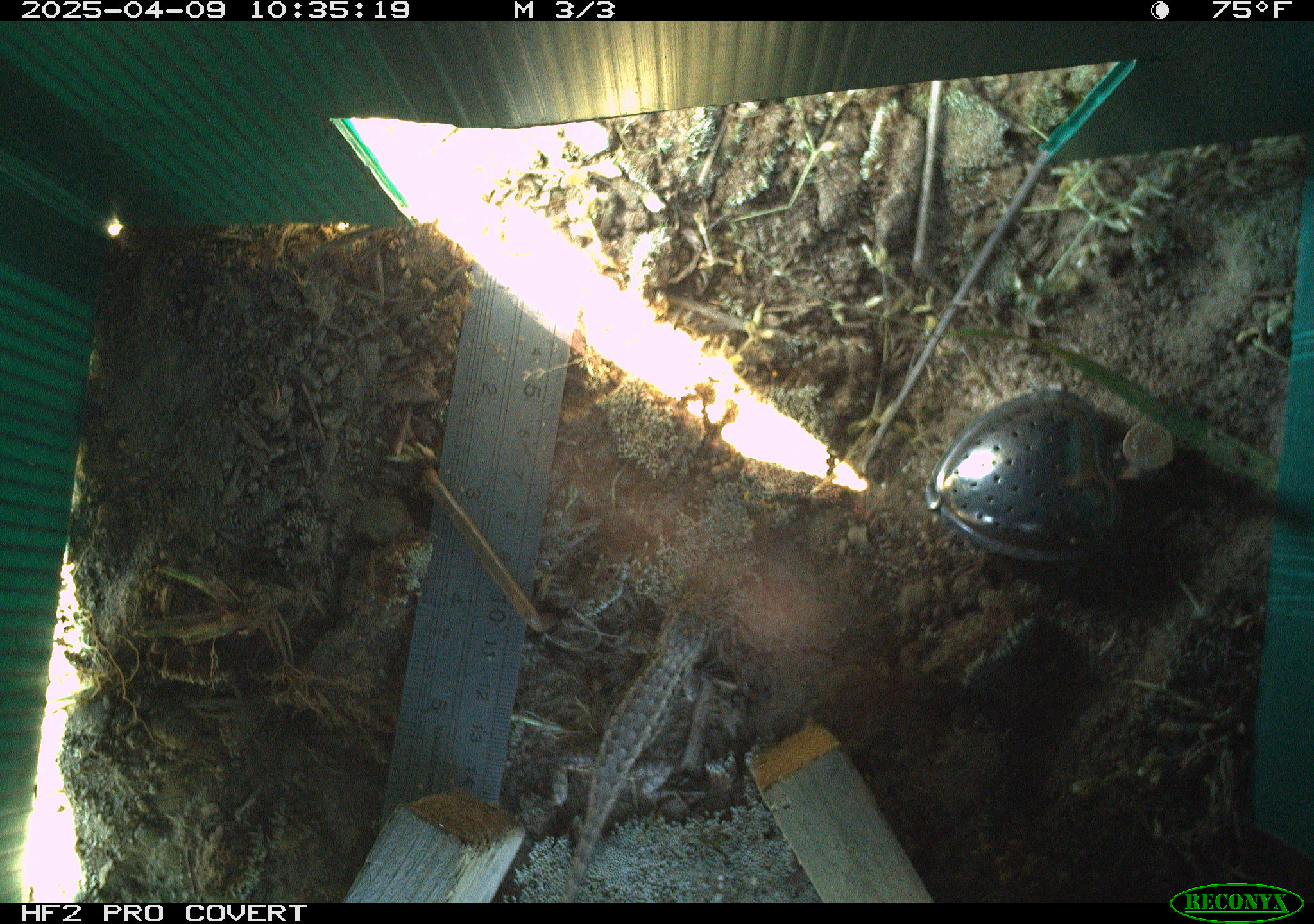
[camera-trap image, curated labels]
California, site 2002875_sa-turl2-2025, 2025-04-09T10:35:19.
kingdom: Animalia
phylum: Chordata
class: Reptilia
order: Squamata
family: Phrynosomatidae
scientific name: Phrynosomatidae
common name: north american spiny lizards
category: sceloporus/uta species